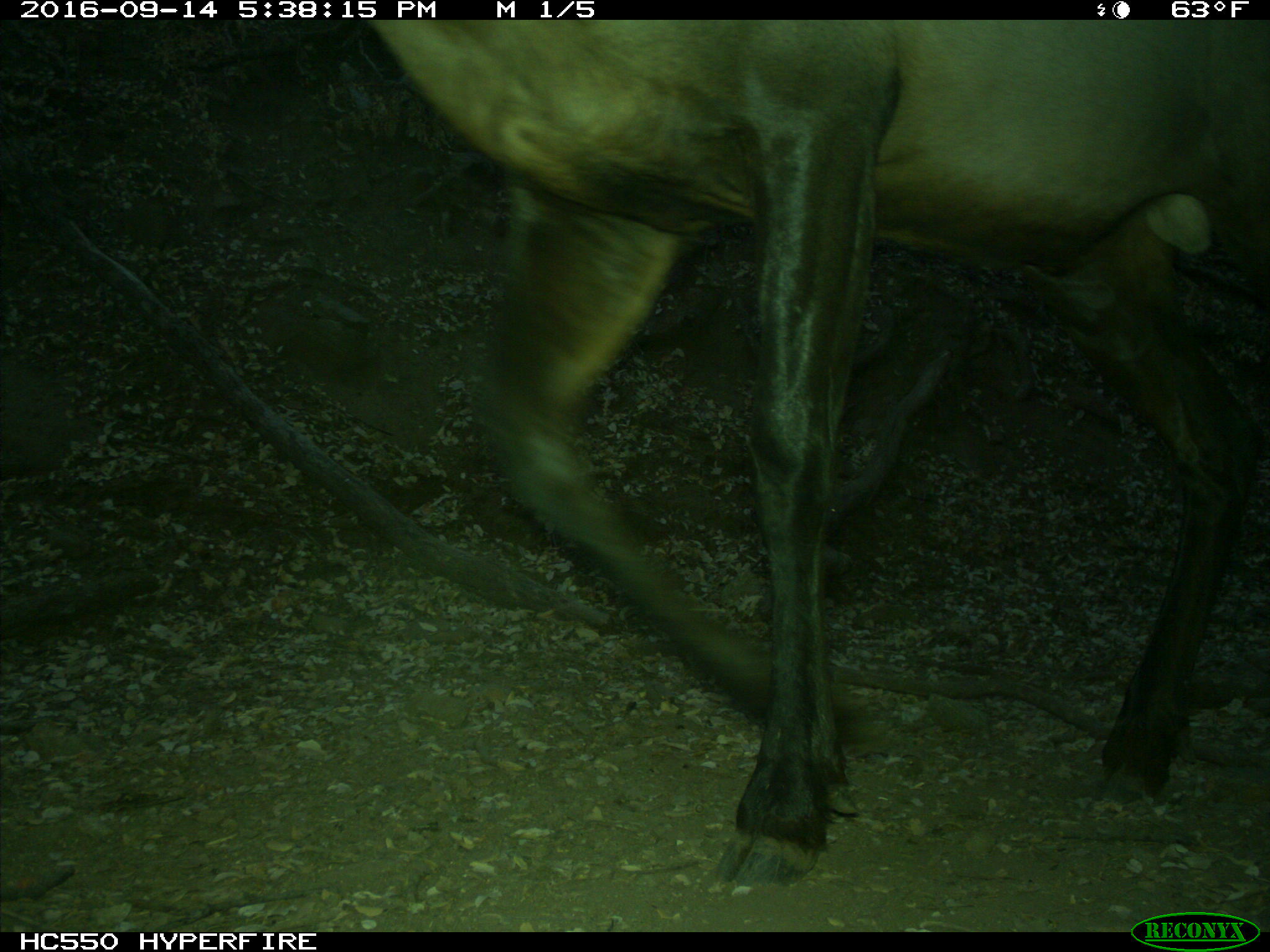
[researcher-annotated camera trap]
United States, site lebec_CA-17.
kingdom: Animalia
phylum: Chordata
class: Mammalia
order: Artiodactyla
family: Cervidae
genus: Cervus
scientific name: Cervus canadensis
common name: elk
Cervus canadensis (elk).